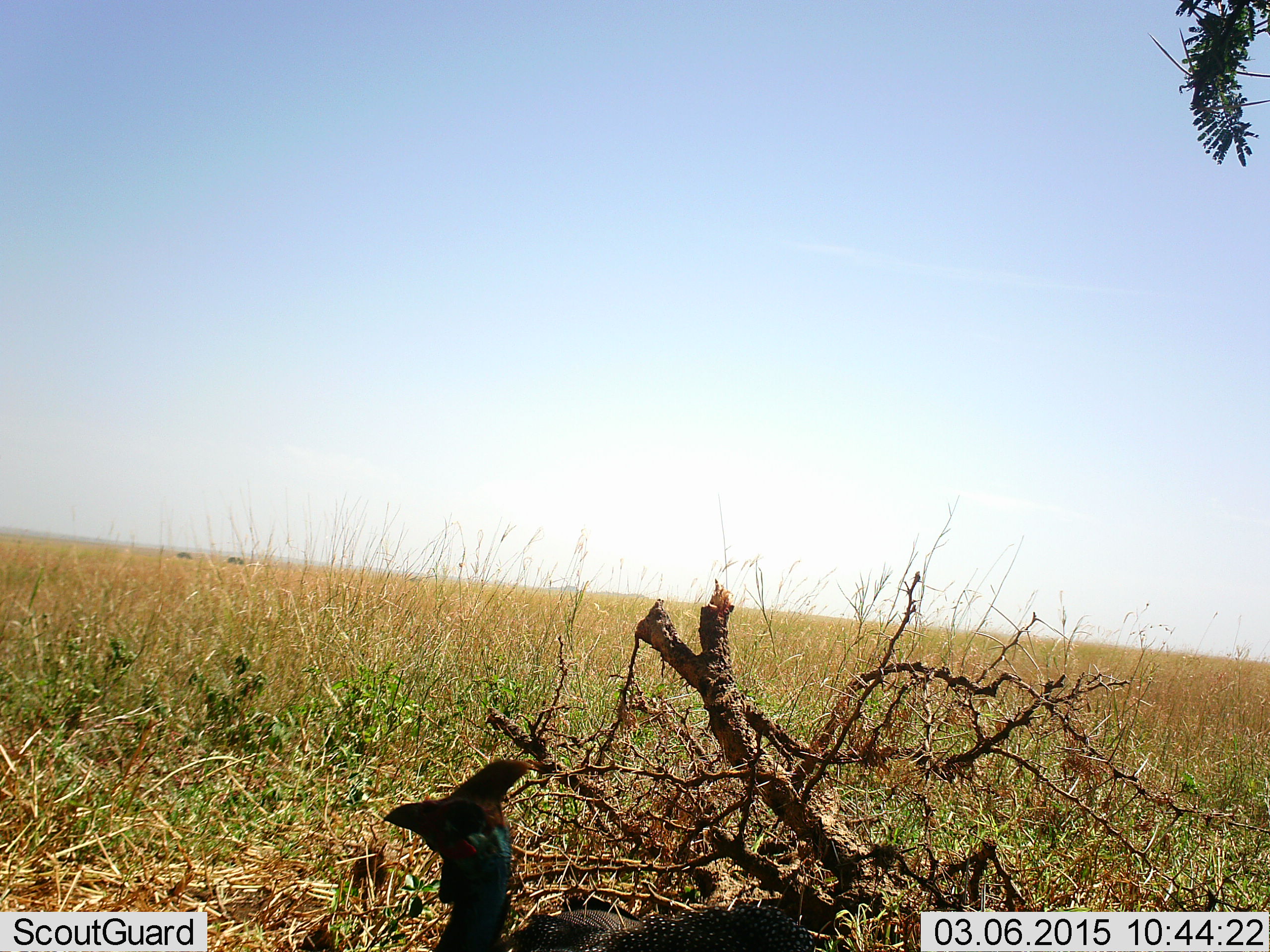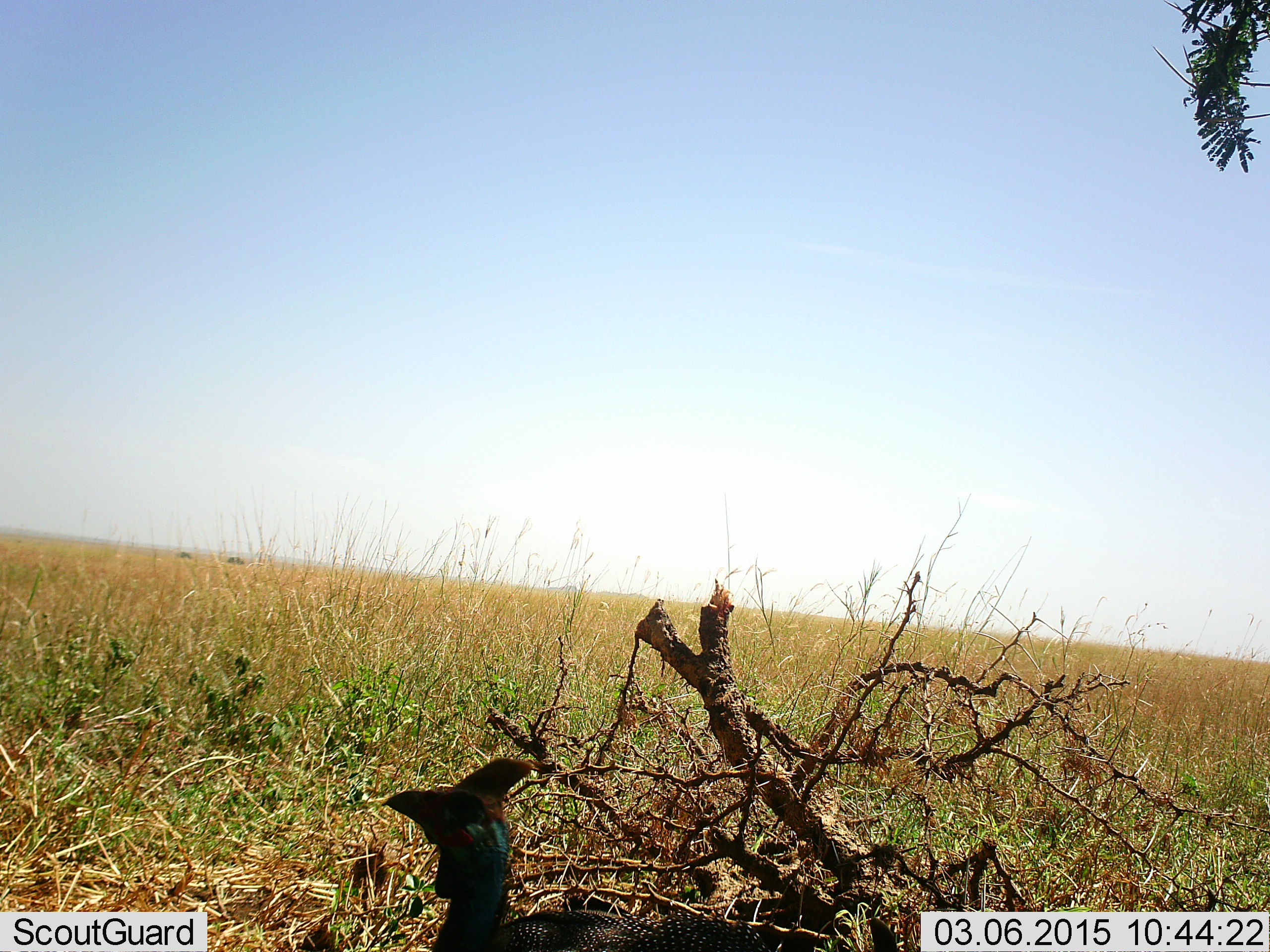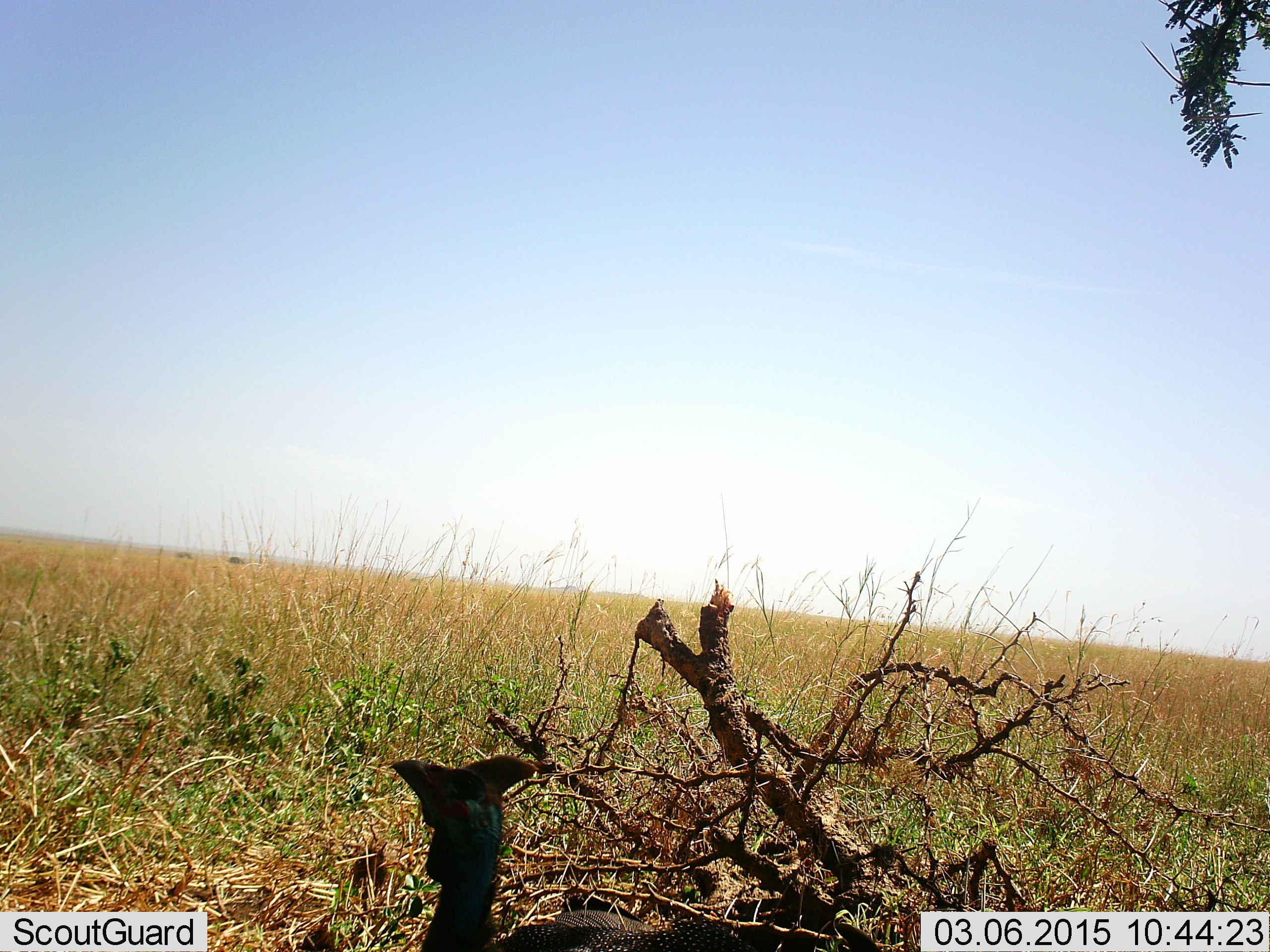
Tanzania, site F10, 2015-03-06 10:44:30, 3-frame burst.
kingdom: Animalia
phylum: Chordata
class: Aves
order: Galliformes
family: Numididae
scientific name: Numididae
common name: guinea fowl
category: guineafowl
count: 1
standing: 100%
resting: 0%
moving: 0%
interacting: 0%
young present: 0%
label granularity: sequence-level